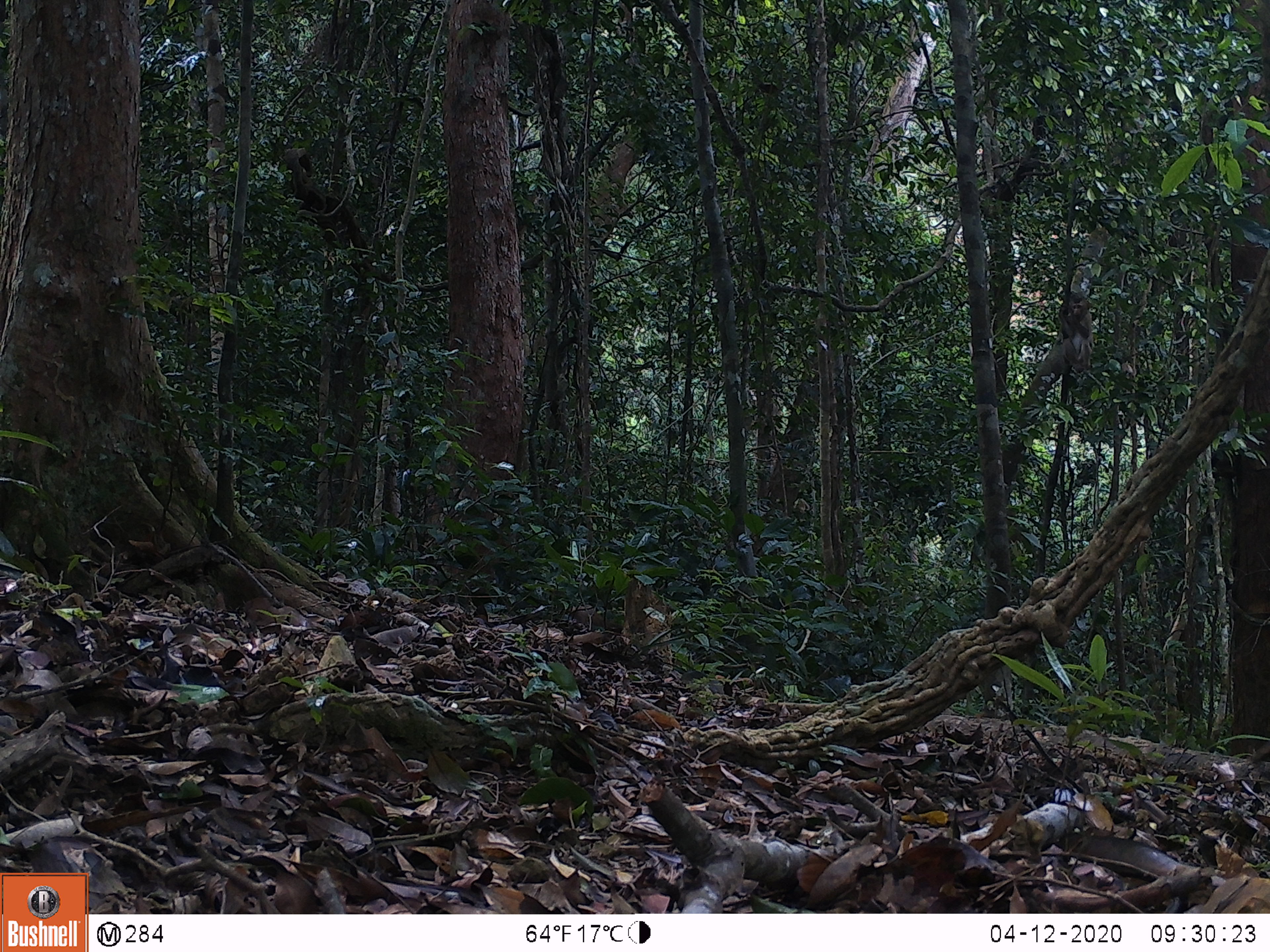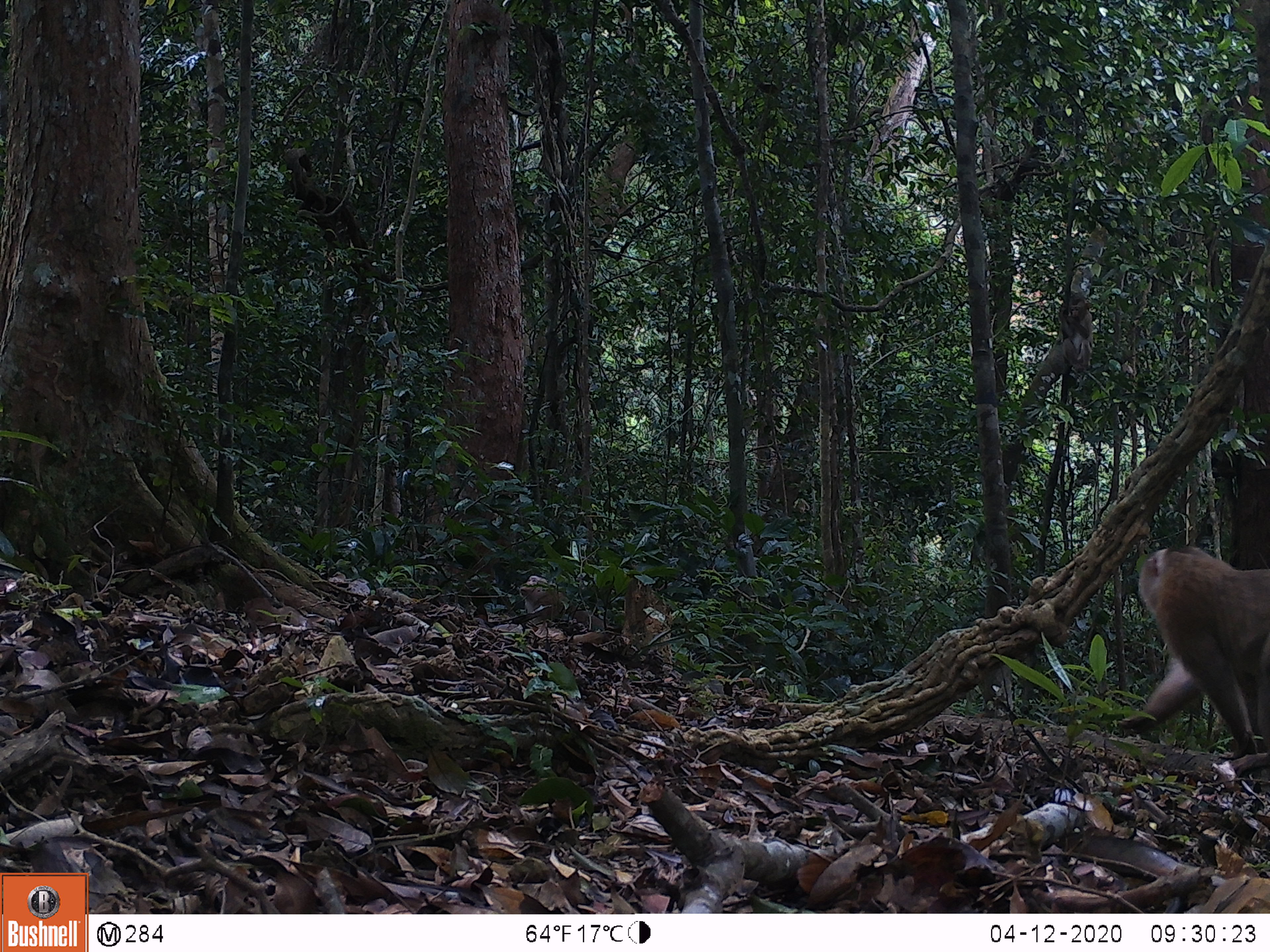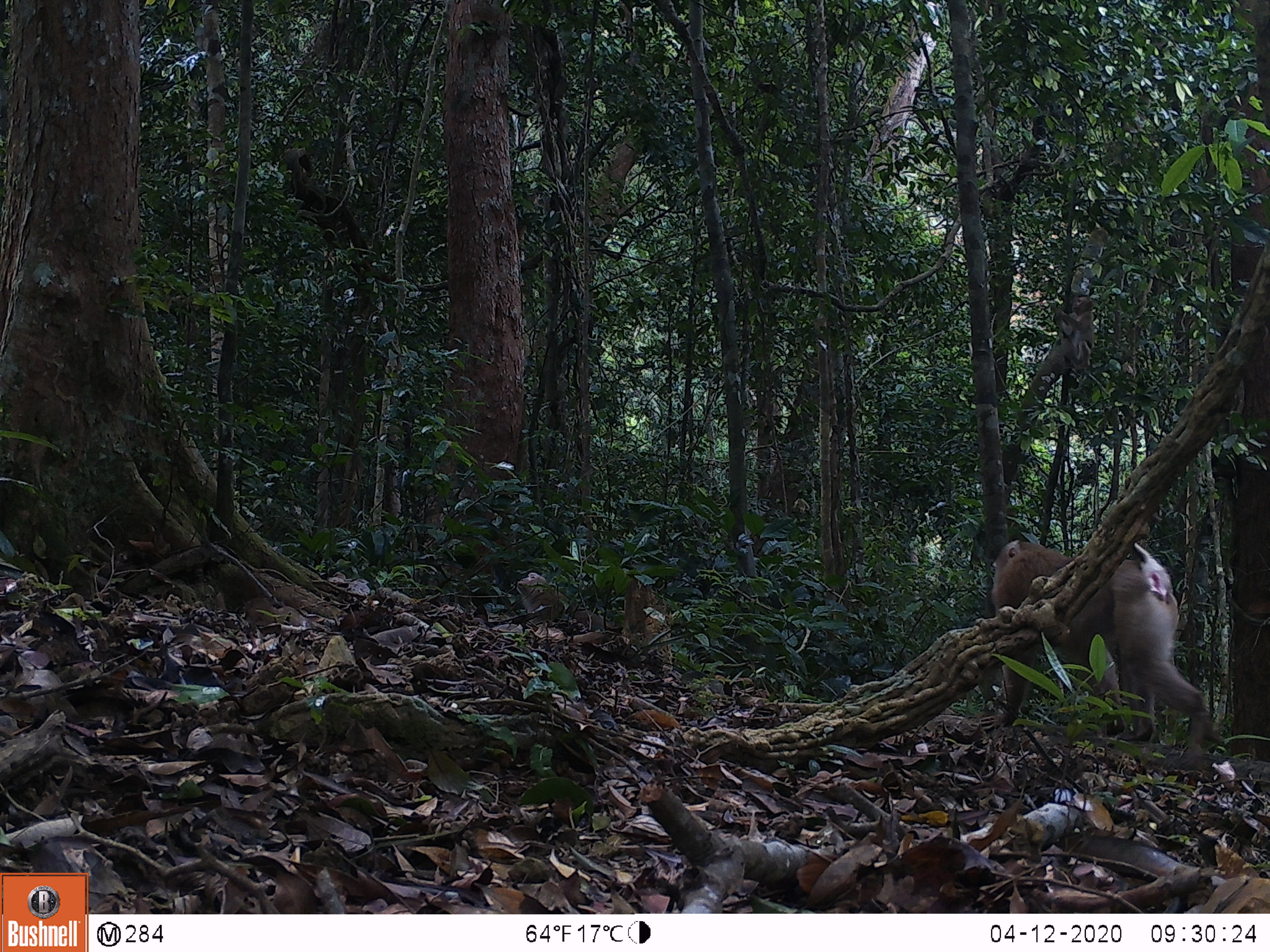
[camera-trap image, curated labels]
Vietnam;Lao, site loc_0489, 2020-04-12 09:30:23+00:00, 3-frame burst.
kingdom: Animalia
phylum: Chordata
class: Mammalia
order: Primates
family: Cercopithecidae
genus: Macaca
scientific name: Macaca nemestrina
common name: pig-tailed macaque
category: pig tailed macaque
Pig tailed macaque (pig-tailed macaque) (Macaca nemestrina). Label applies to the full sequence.